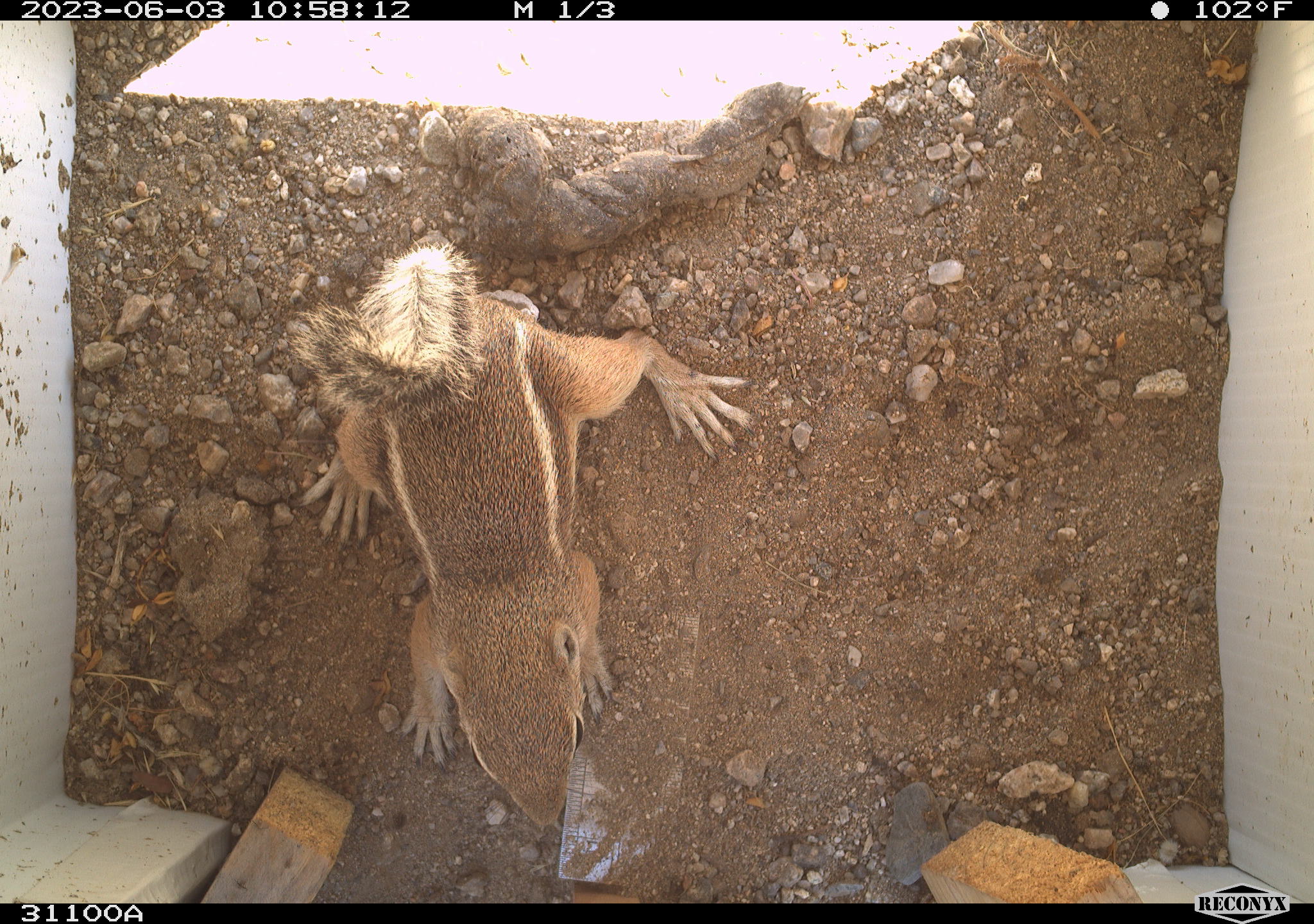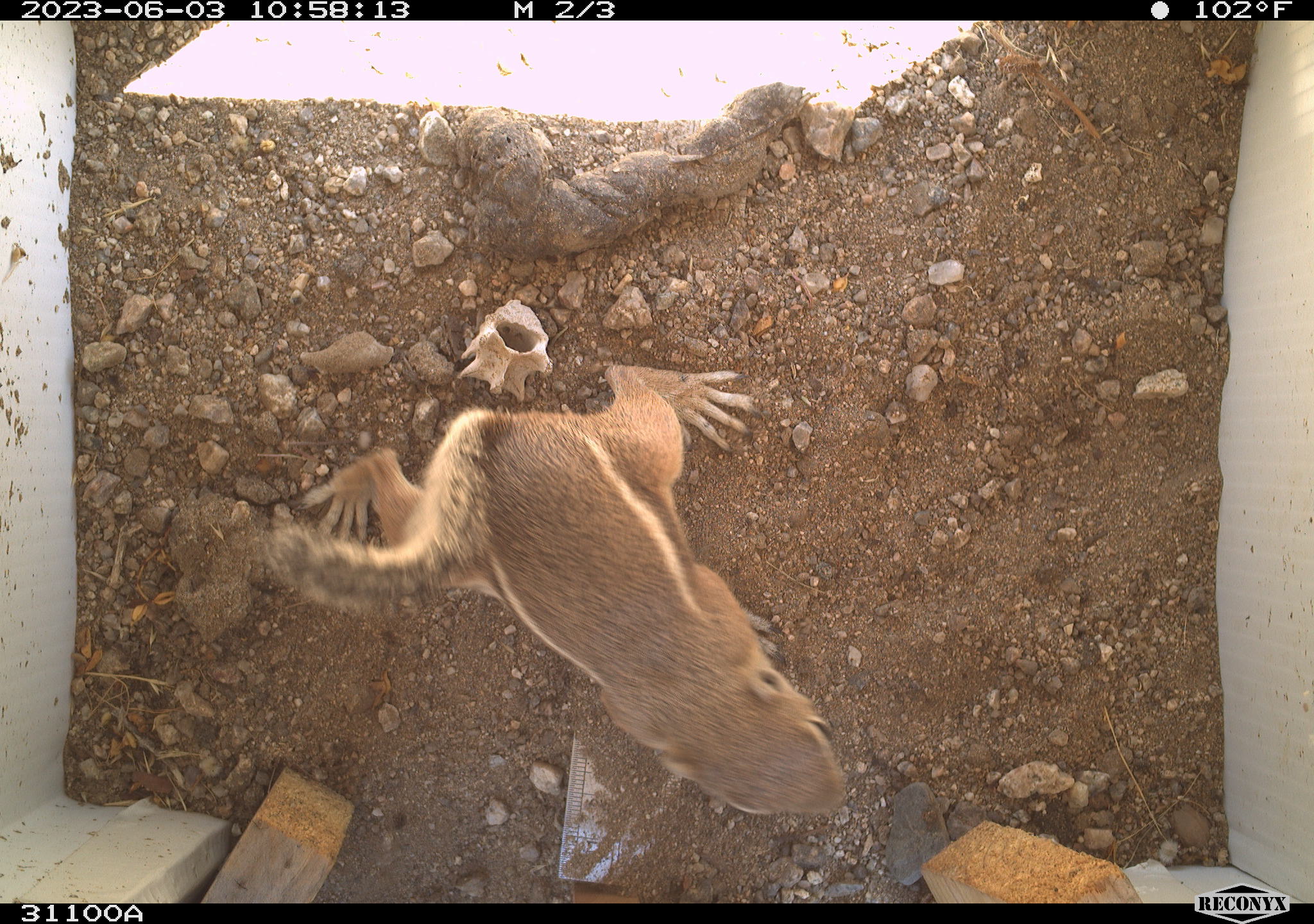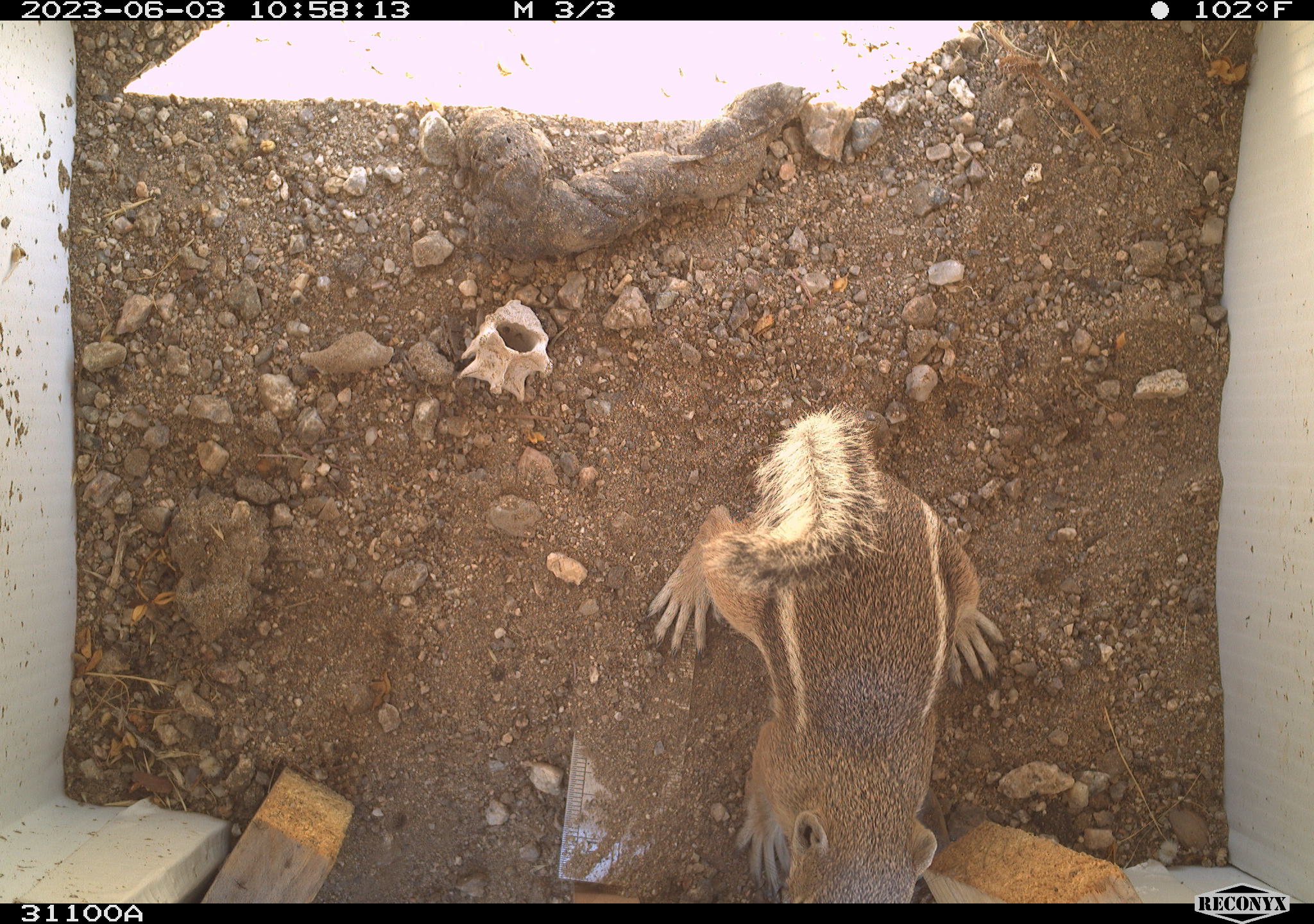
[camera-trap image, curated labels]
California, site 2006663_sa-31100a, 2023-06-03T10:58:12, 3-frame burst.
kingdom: Animalia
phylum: Chordata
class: Mammalia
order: Rodentia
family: Sciuridae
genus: Ammospermophilus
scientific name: Ammospermophilus leucurus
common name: white-tailed antelope squirrel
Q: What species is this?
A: White-tailed antelope squirrel (Ammospermophilus leucurus).